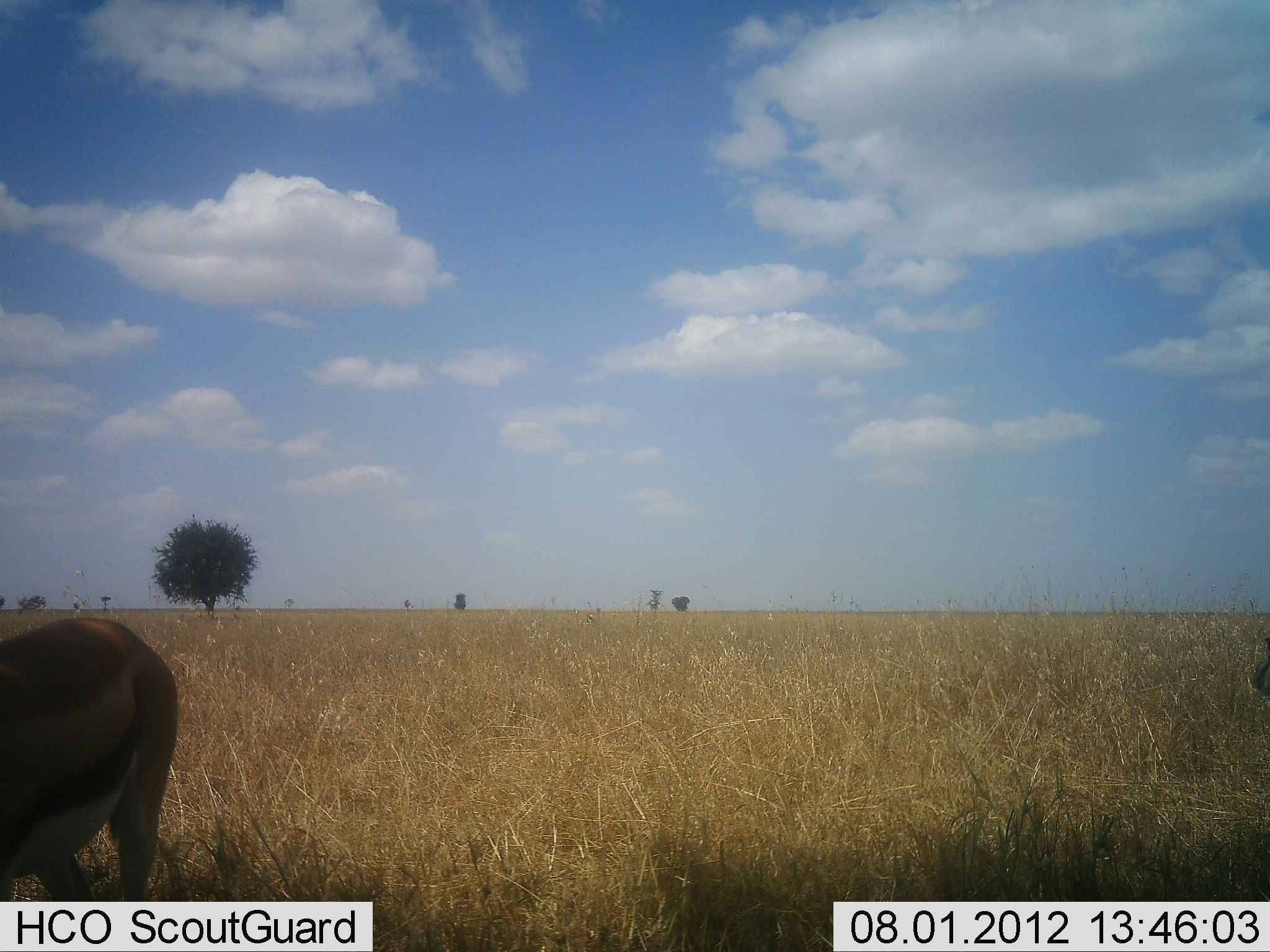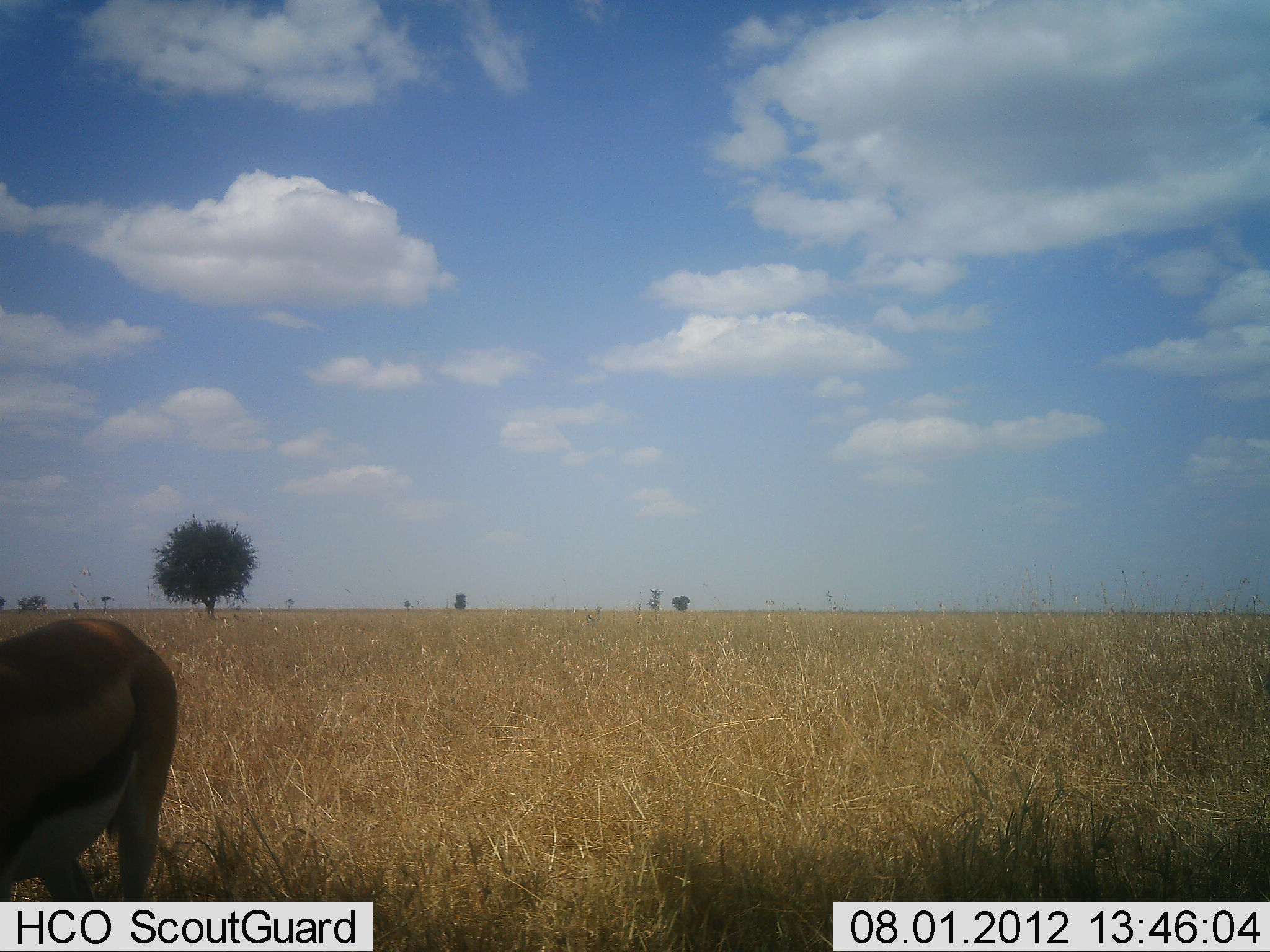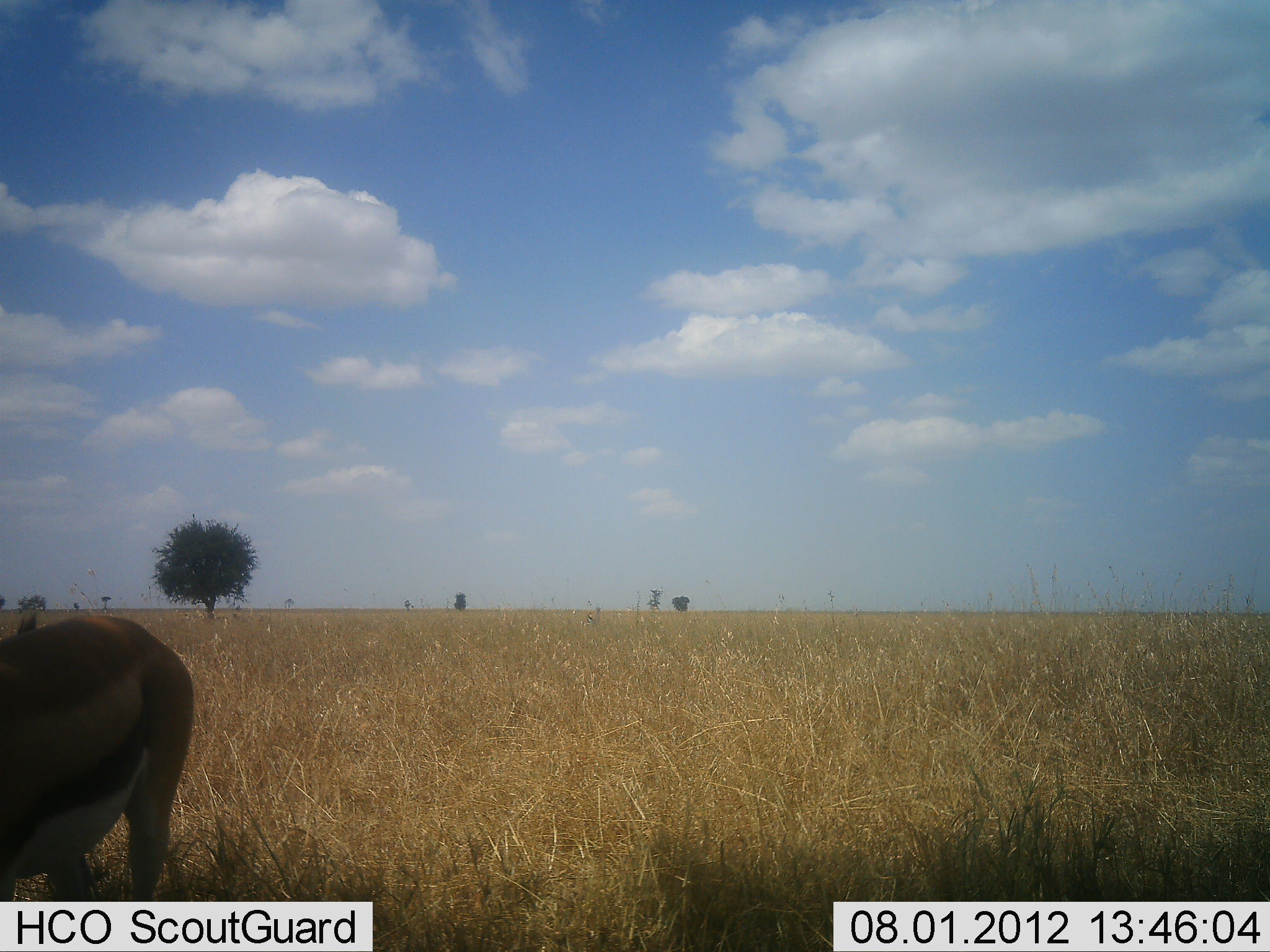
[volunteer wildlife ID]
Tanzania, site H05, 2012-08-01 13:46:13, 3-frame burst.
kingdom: Animalia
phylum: Chordata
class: Mammalia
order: Artiodactyla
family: Bovidae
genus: Eudorcas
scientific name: Eudorcas thomsonii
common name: thomson's gazelle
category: gazellethomsons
Gazellethomsons (thomson's gazelle) (Eudorcas thomsonii), count 1. Behavior (volunteer vote fractions): standing 100%, resting 0%, moving 0%, interacting 0%. Young present (vote fraction): 0%. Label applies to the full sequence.